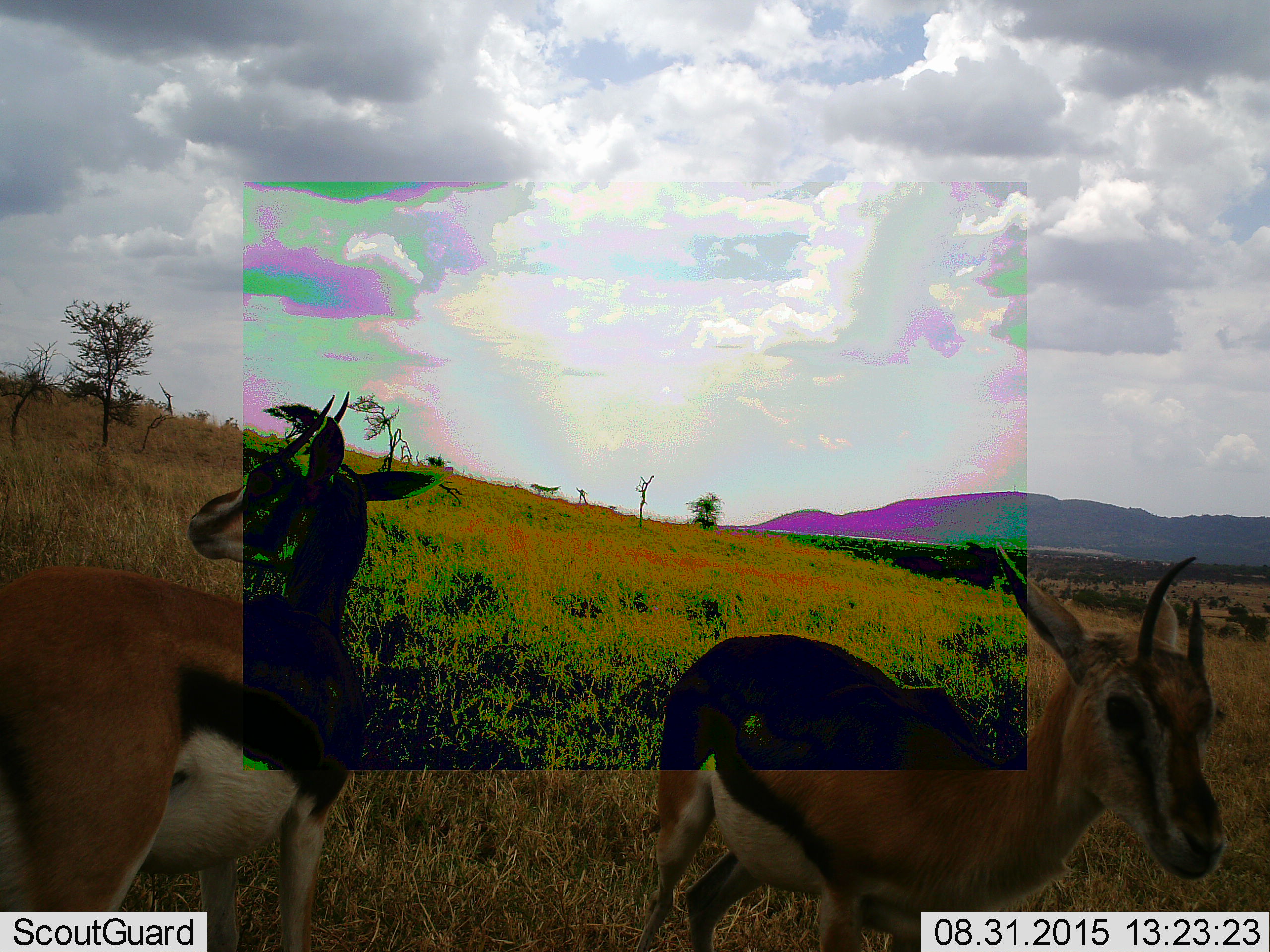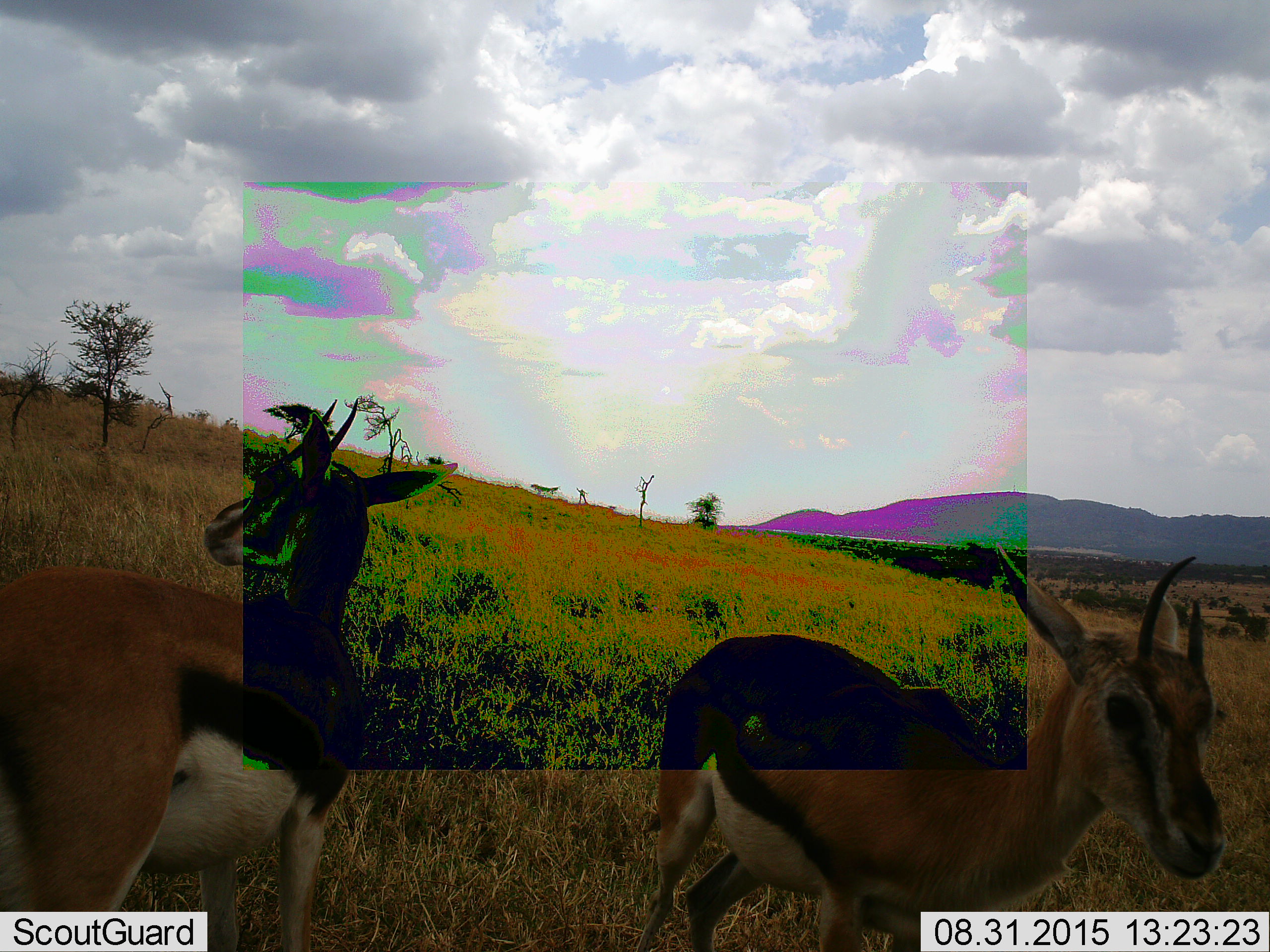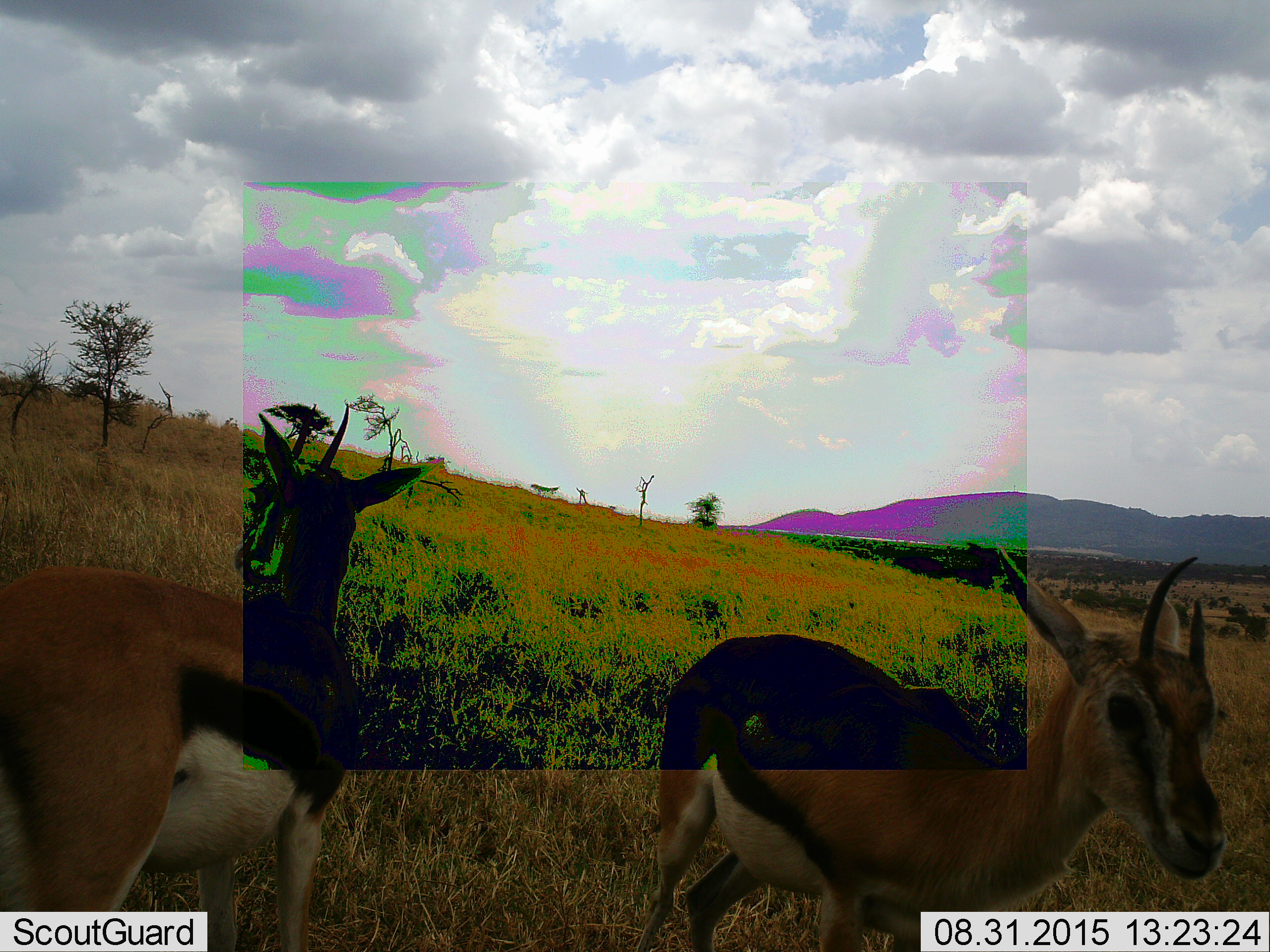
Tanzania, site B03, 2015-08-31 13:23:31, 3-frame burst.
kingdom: Animalia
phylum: Chordata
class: Mammalia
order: Artiodactyla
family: Bovidae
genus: Eudorcas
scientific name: Eudorcas thomsonii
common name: thomson's gazelle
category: gazellethomsons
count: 2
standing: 88%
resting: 0%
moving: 12%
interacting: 0%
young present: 0%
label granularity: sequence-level